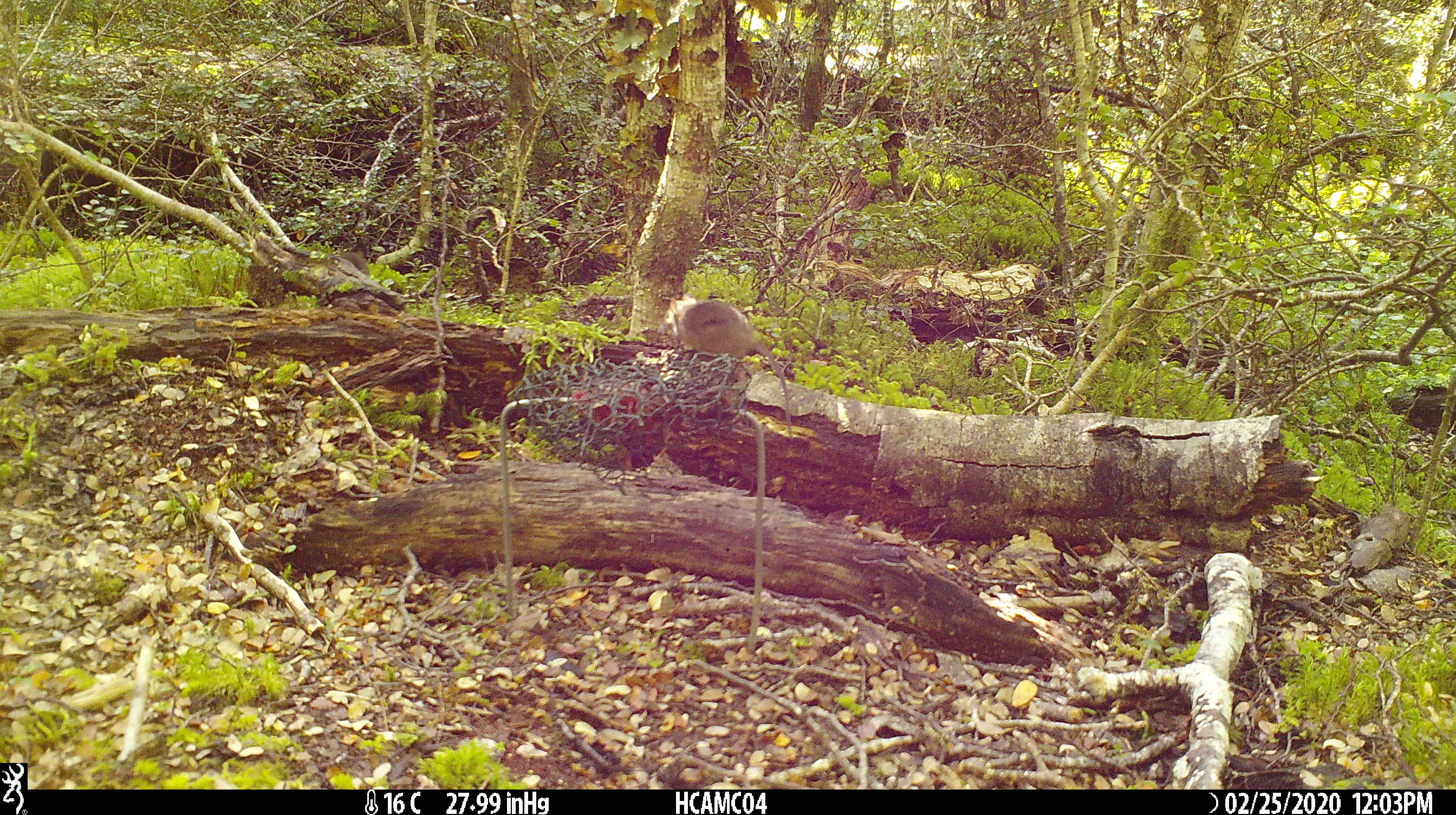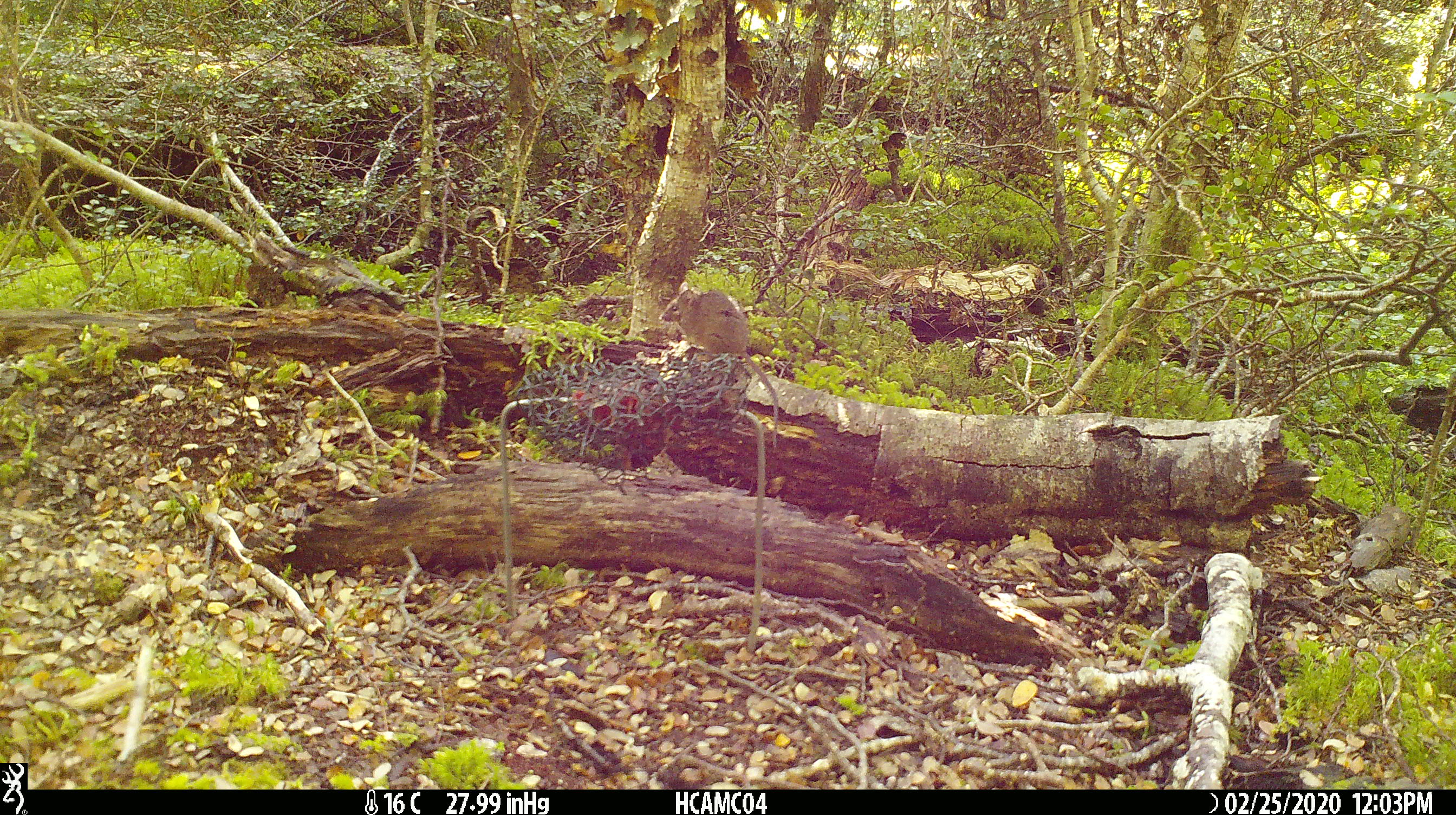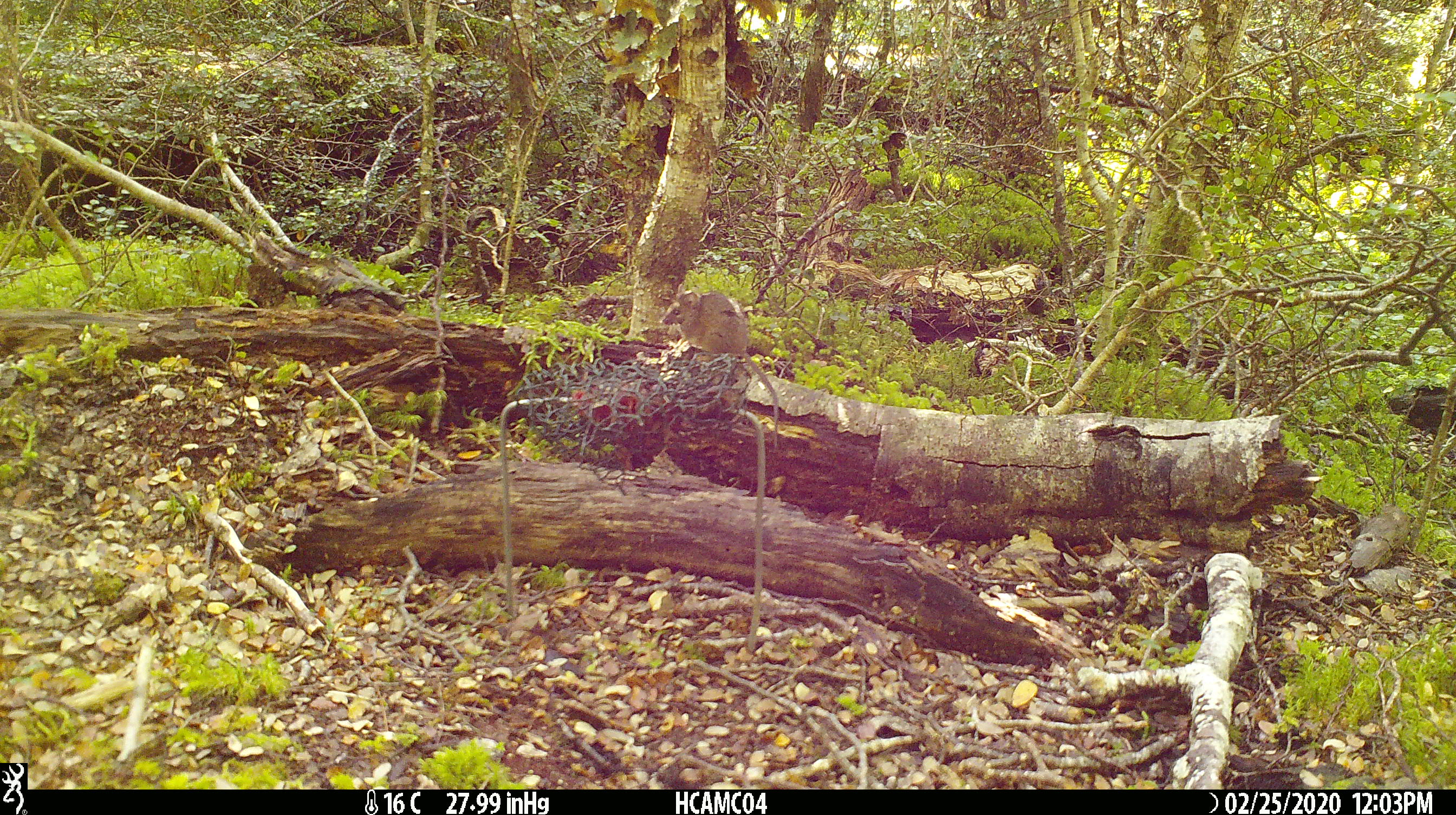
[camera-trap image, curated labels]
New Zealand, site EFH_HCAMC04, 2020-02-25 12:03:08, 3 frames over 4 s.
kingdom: Animalia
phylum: Chordata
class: Mammalia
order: Rodentia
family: Muridae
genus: Mus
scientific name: Mus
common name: mouse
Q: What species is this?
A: Mouse (Mus).